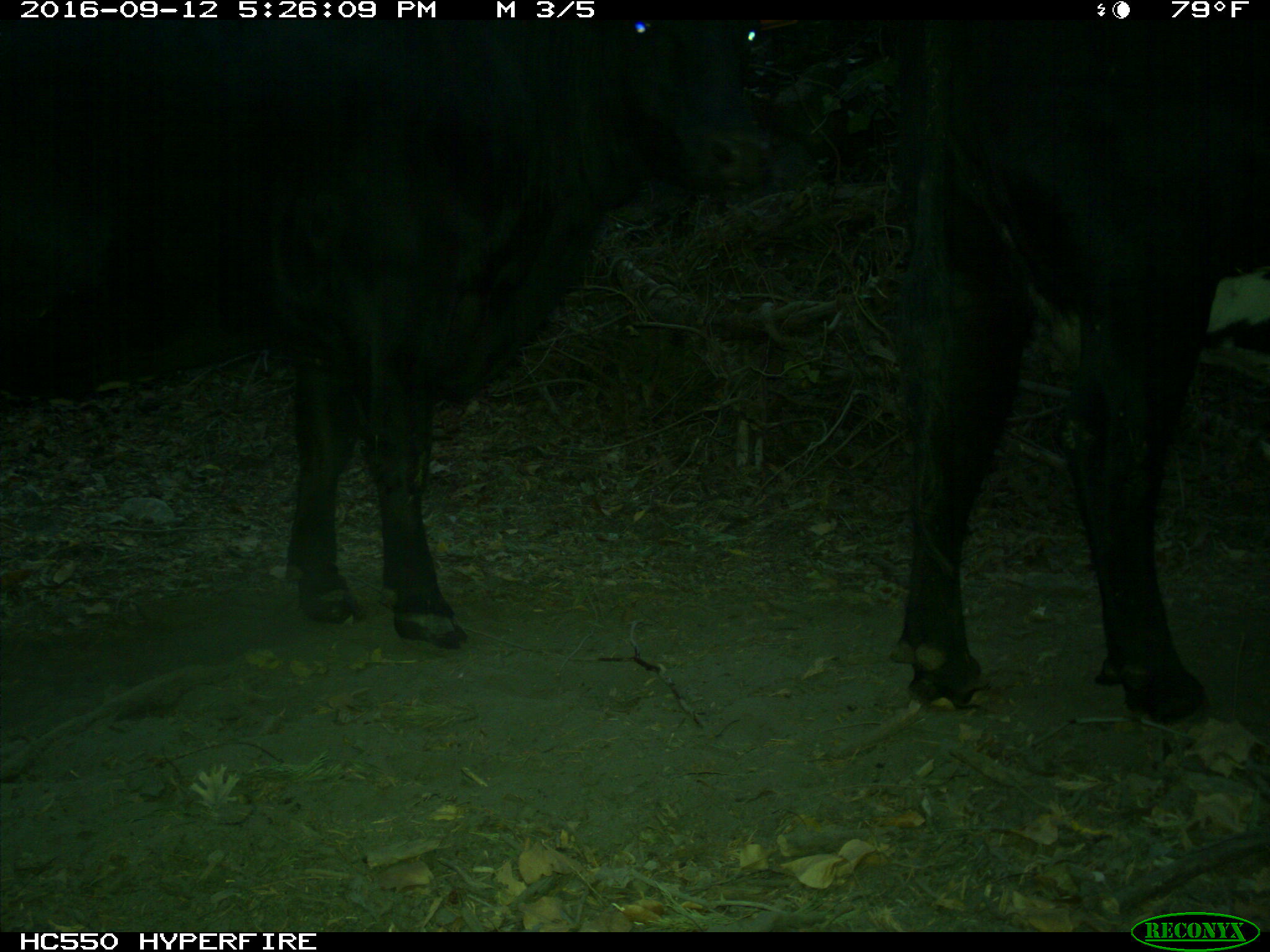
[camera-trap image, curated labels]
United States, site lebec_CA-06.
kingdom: Animalia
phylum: Chordata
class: Mammalia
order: Artiodactyla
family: Bovidae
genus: Bos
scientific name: Bos taurus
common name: domestic cow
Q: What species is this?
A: Bos taurus (domestic cow).